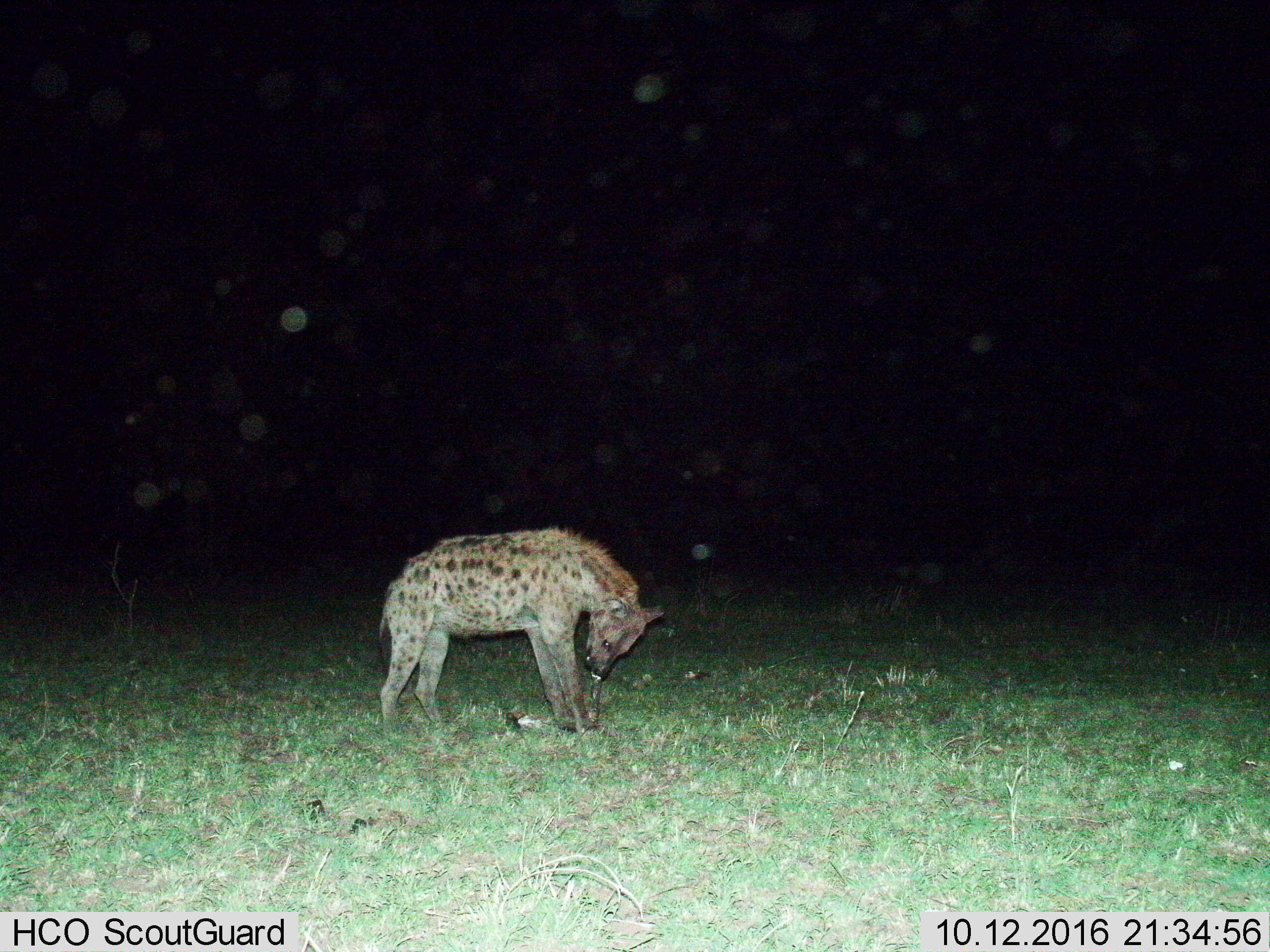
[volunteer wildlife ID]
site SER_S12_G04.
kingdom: Animalia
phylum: Chordata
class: Mammalia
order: Carnivora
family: Hyaenidae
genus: Crocuta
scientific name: Crocuta crocuta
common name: spotted hyena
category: hyenaspotted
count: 1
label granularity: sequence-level